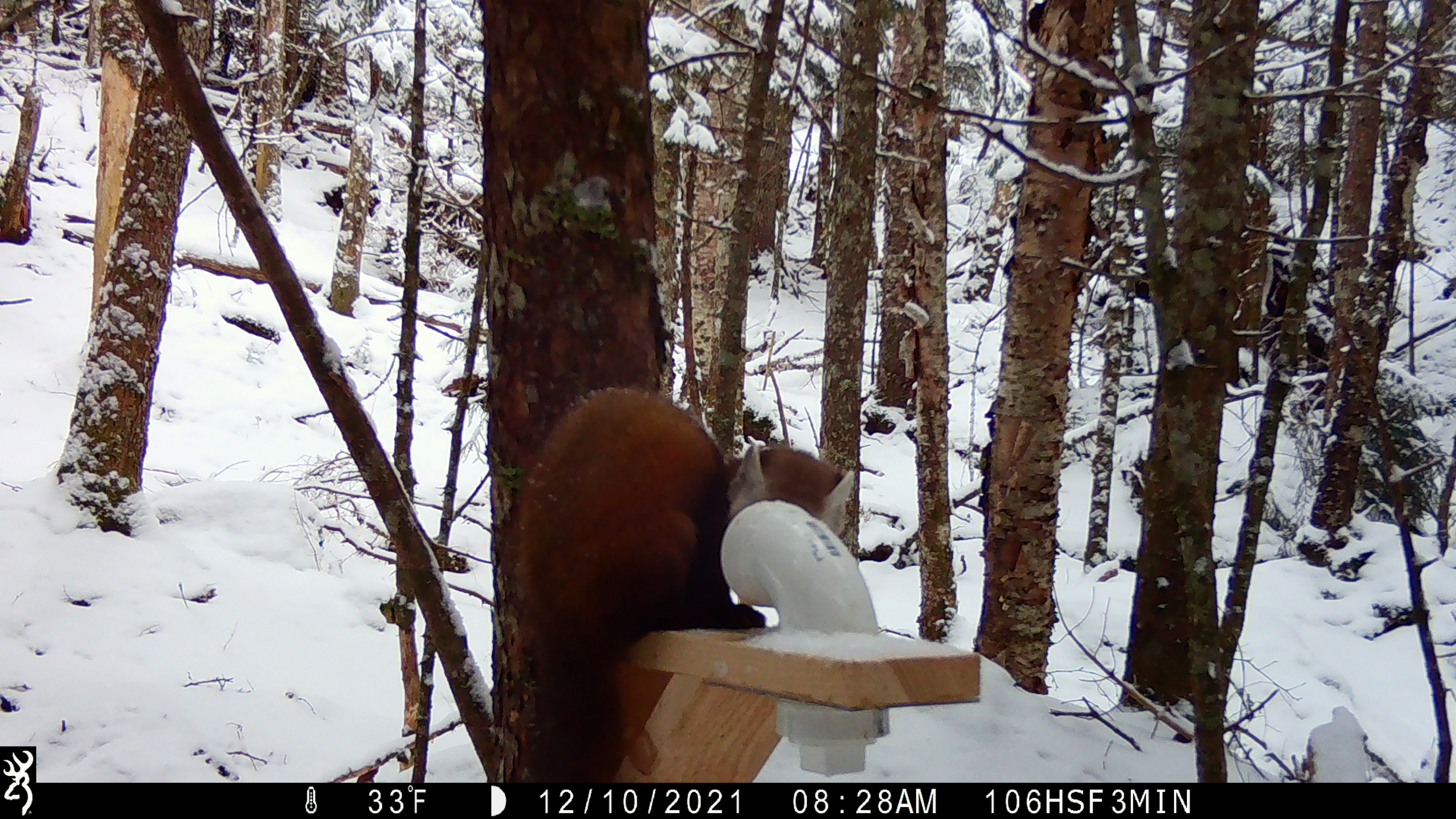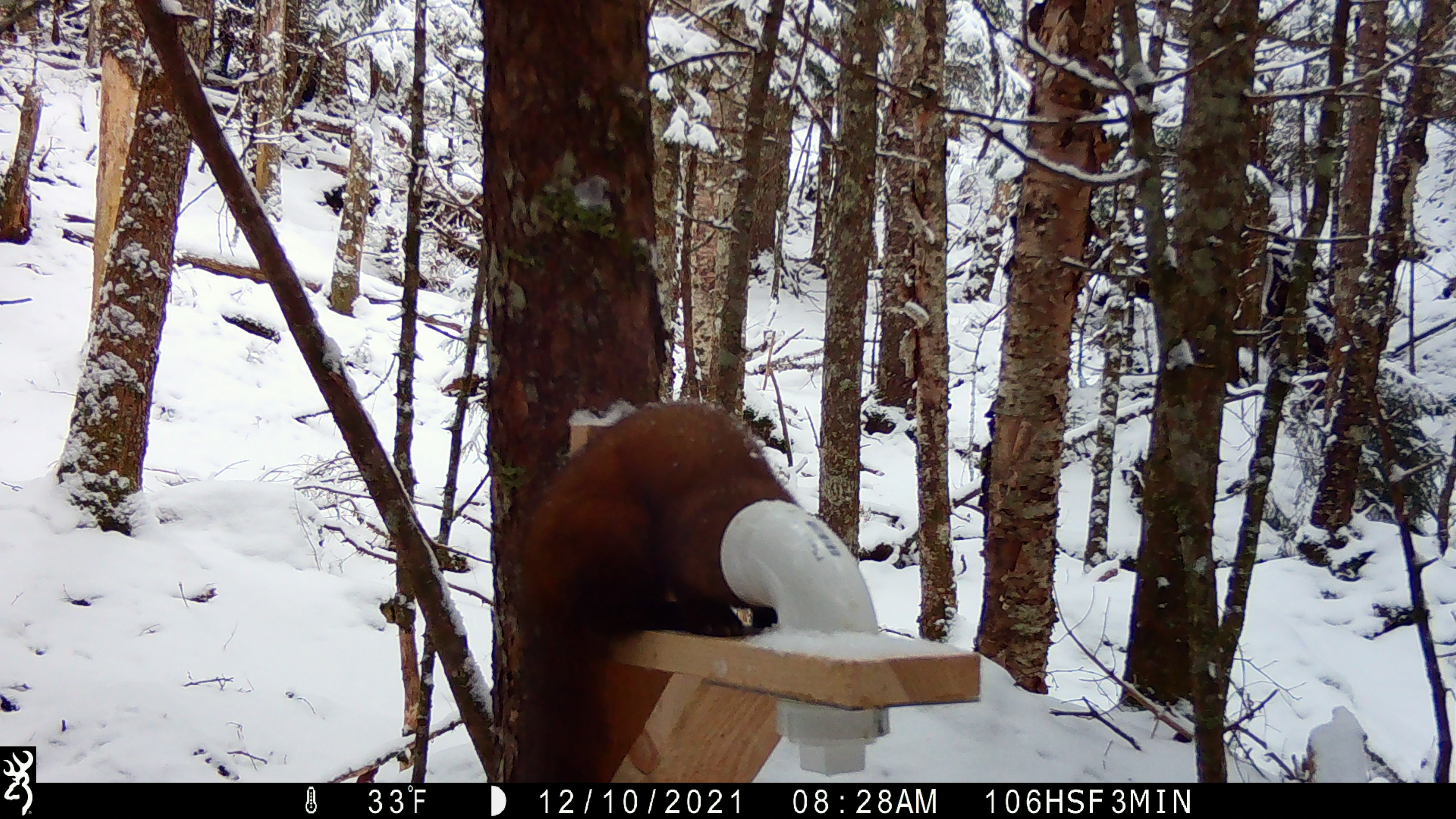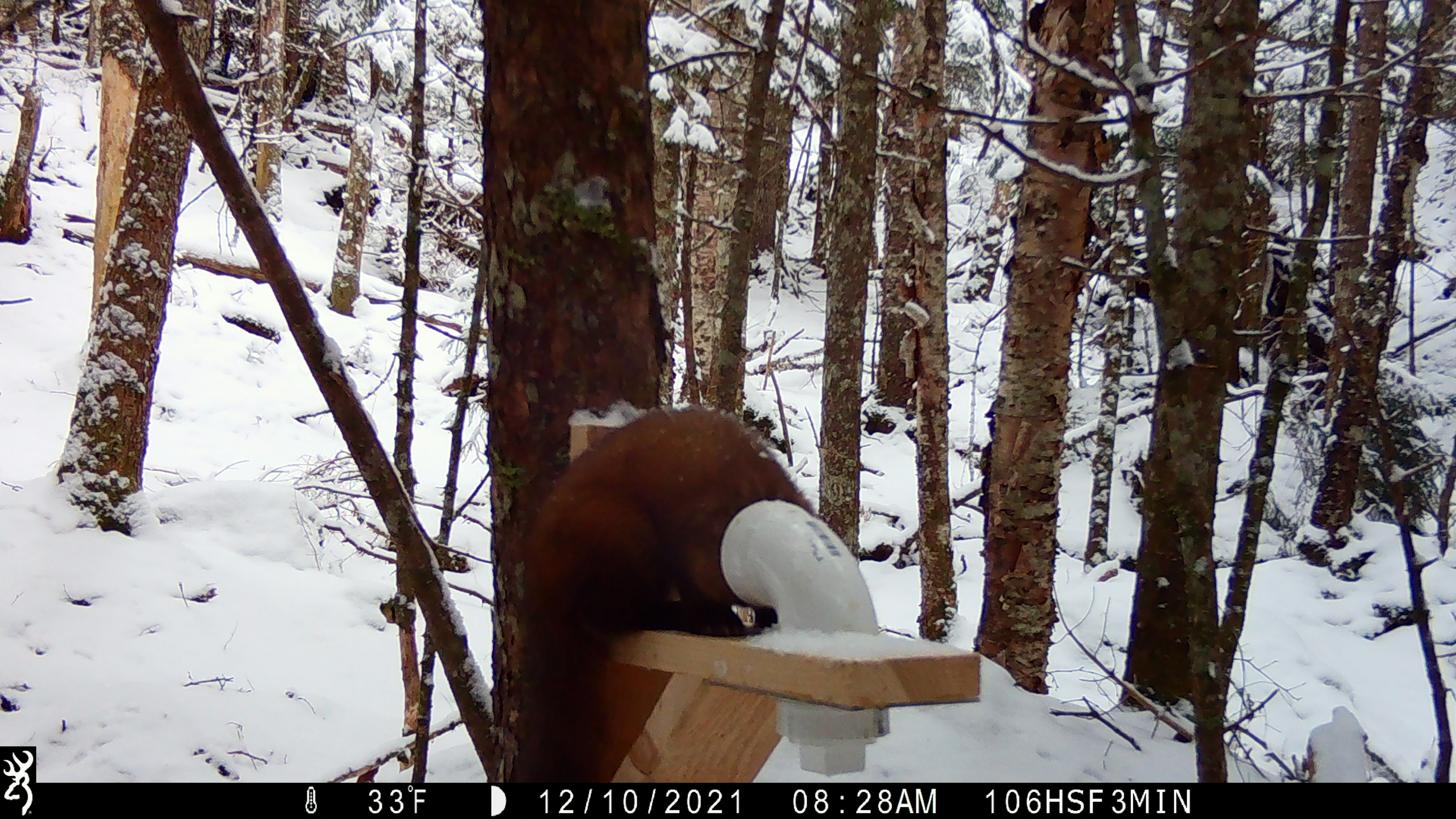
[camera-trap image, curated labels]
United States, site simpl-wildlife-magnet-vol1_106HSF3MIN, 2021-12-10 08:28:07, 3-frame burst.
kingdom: Animalia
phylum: Chordata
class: Mammalia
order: Carnivora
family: Mustelidae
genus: Martes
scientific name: Martes americana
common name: american marten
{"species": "american marten (Martes americana)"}